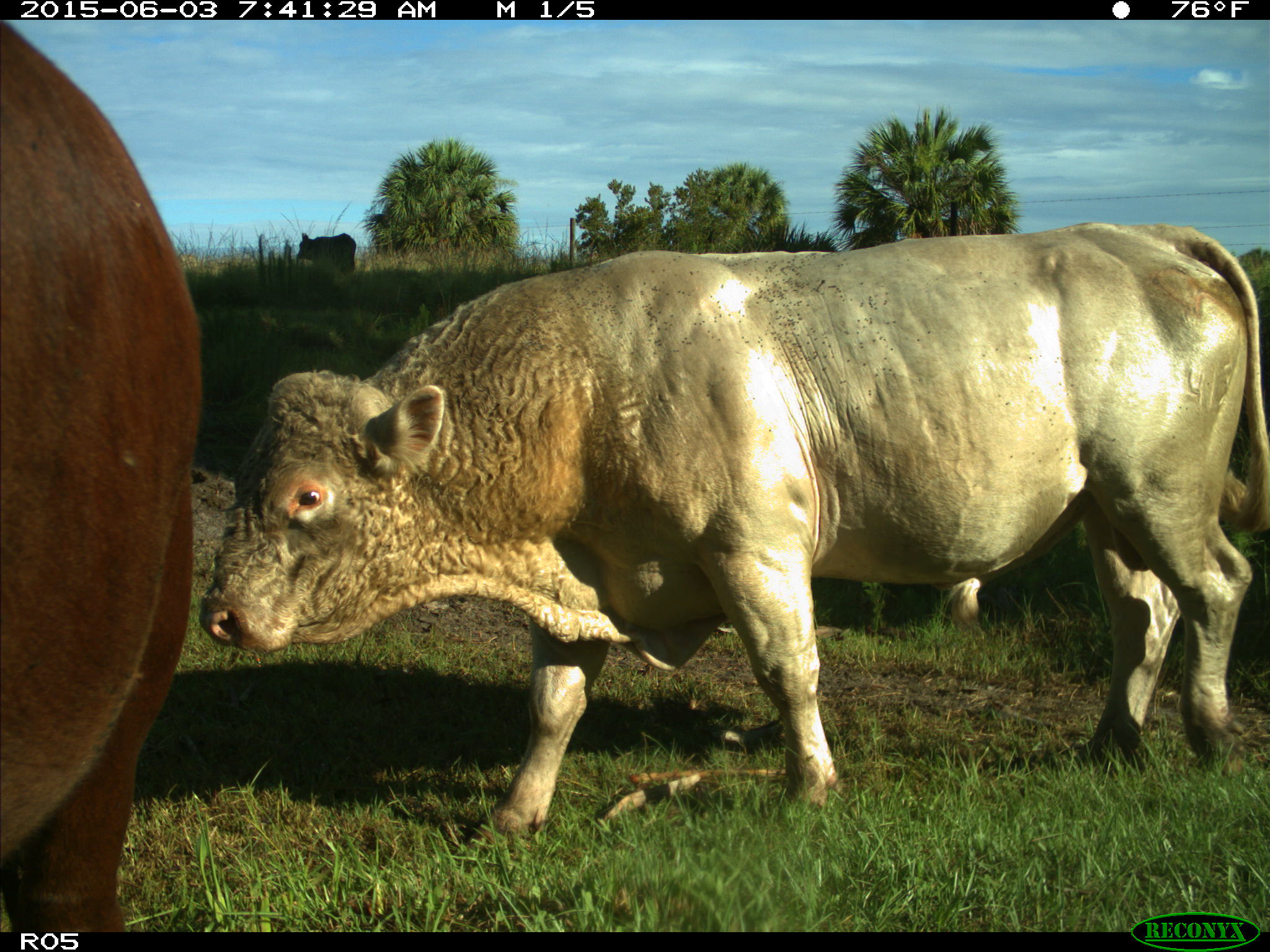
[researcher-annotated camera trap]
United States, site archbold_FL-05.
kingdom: Animalia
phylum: Chordata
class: Mammalia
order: Artiodactyla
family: Bovidae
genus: Bos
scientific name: Bos taurus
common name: domestic cow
Bos taurus (domestic cow).